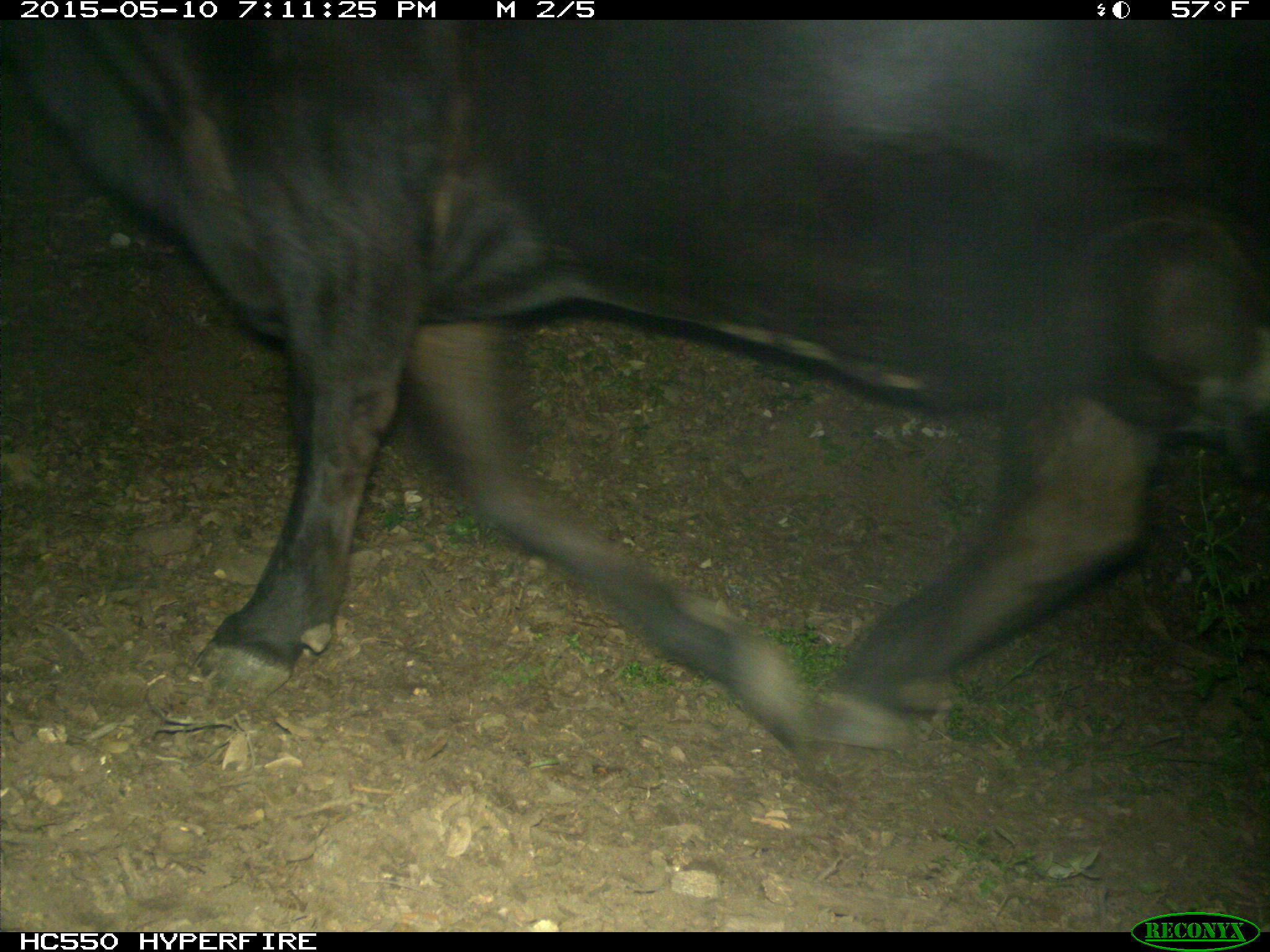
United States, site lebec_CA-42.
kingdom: Animalia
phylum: Chordata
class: Mammalia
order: Artiodactyla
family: Bovidae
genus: Bos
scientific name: Bos taurus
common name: domestic cow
Bos taurus (domestic cow).